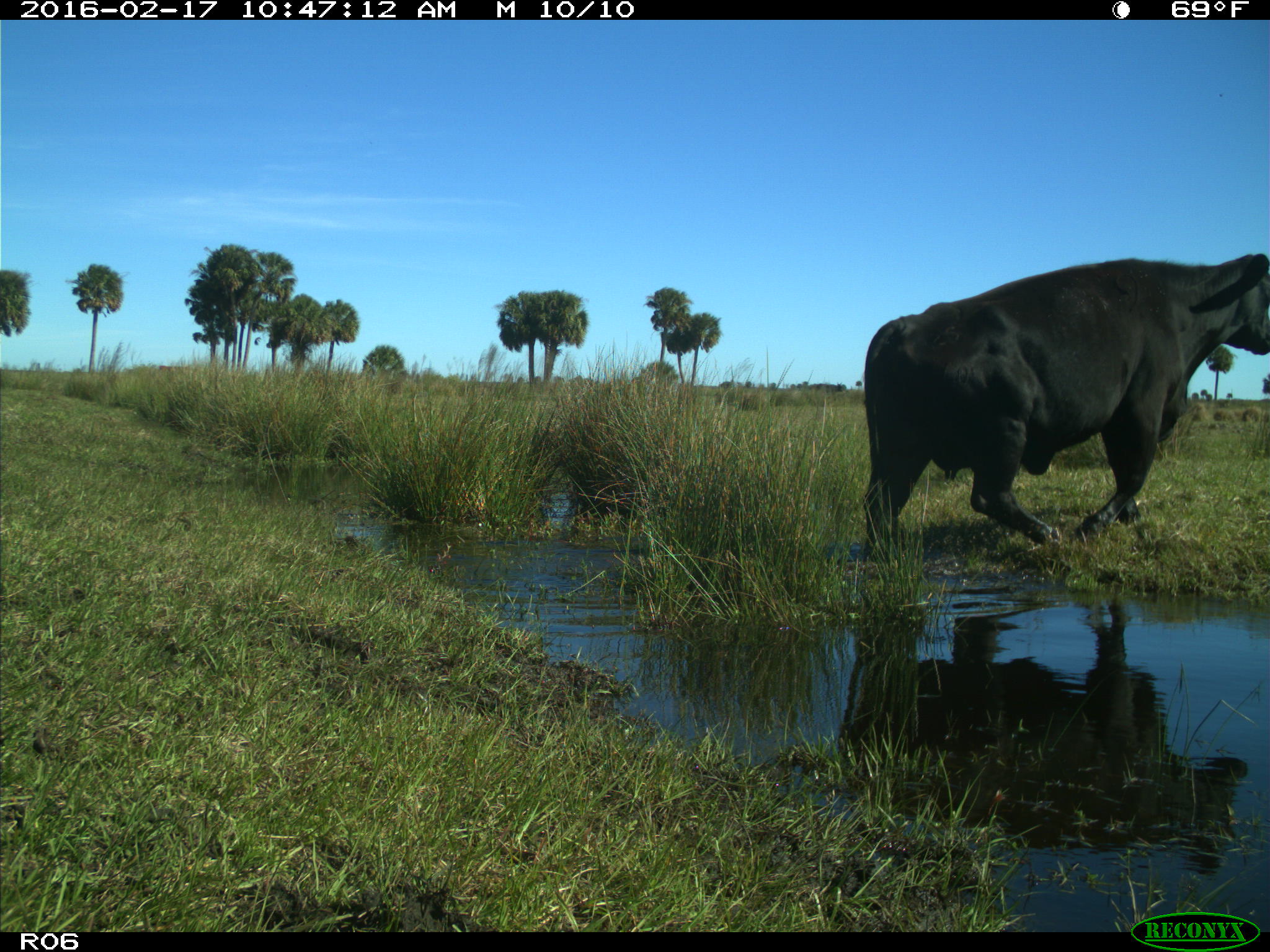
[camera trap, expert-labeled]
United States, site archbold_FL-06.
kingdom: Animalia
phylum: Chordata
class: Mammalia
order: Artiodactyla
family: Bovidae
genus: Bos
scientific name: Bos taurus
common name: domestic cow